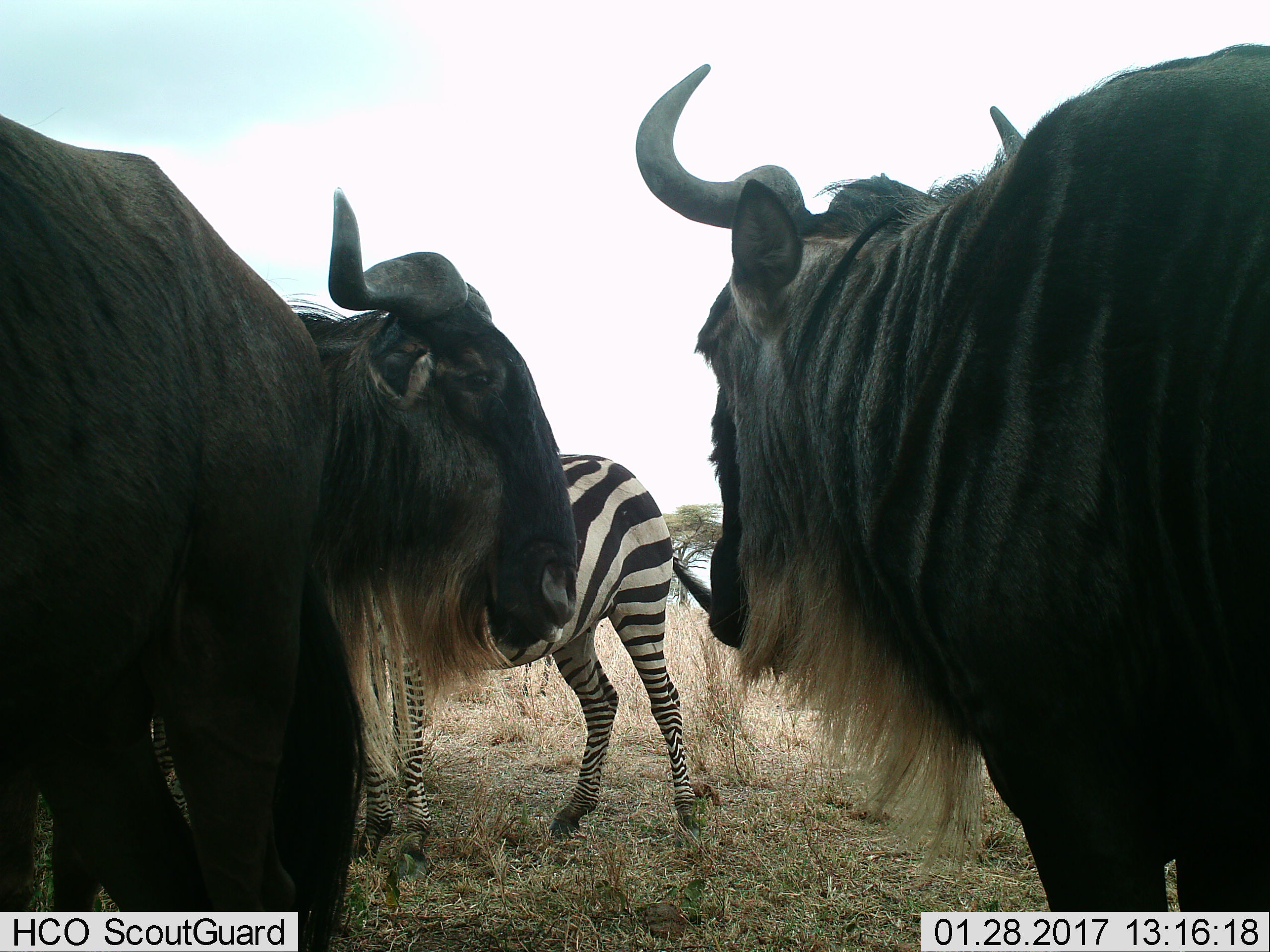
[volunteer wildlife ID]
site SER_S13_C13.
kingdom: Animalia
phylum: Chordata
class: Mammalia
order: Artiodactyla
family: Bovidae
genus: Connochaetes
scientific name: Connochaetes taurinus taurinus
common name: blue wildebeest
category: wildebeestblue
Wildebeestblue (blue wildebeest) (Connochaetes taurinus taurinus), count 2. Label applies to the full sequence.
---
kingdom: Animalia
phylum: Chordata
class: Mammalia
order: Perissodactyla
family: Equidae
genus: Equus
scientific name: Equus quagga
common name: plains zebra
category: zebraplains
Zebraplains (plains zebra) (Equus quagga), count 1. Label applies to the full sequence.